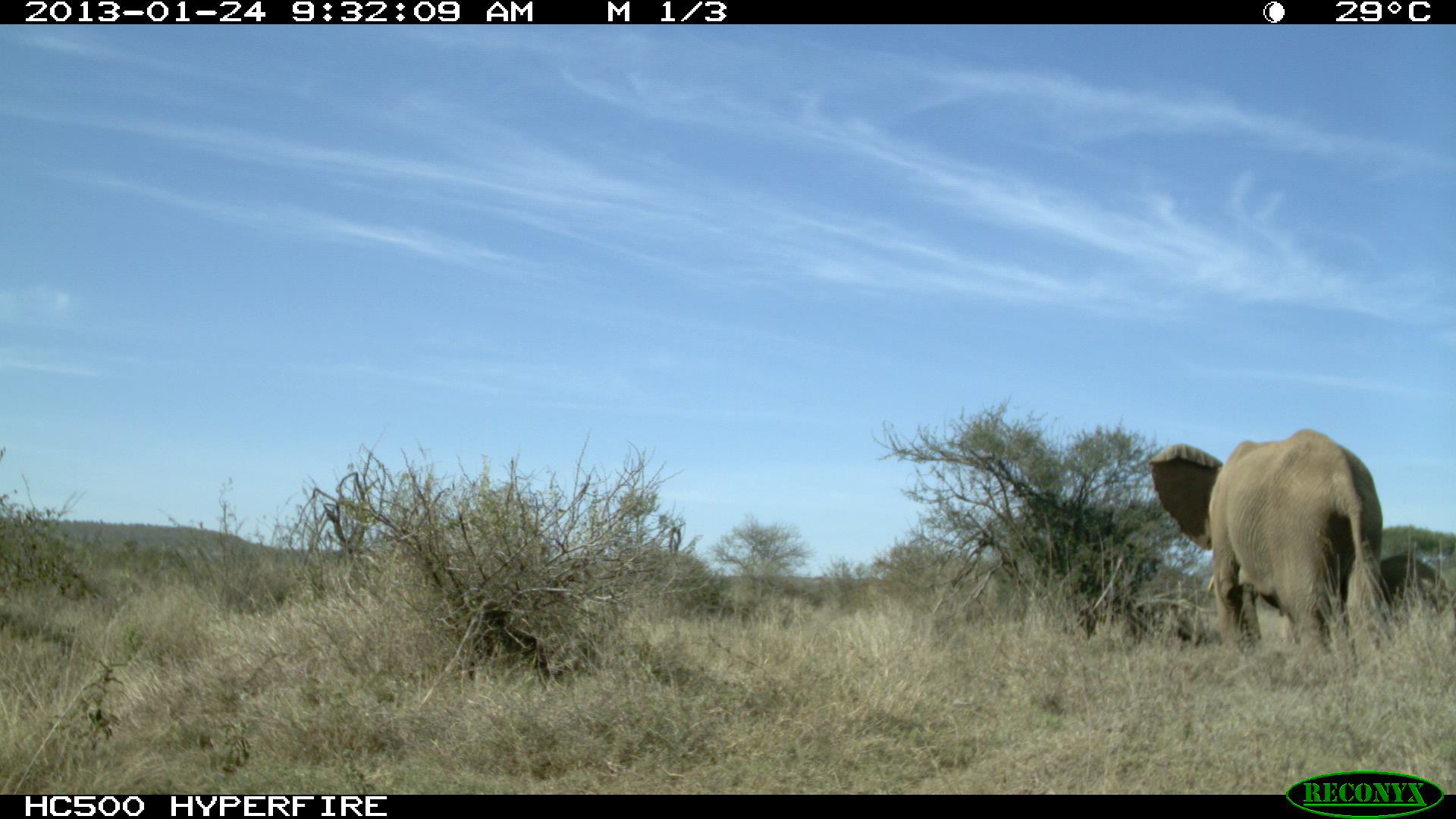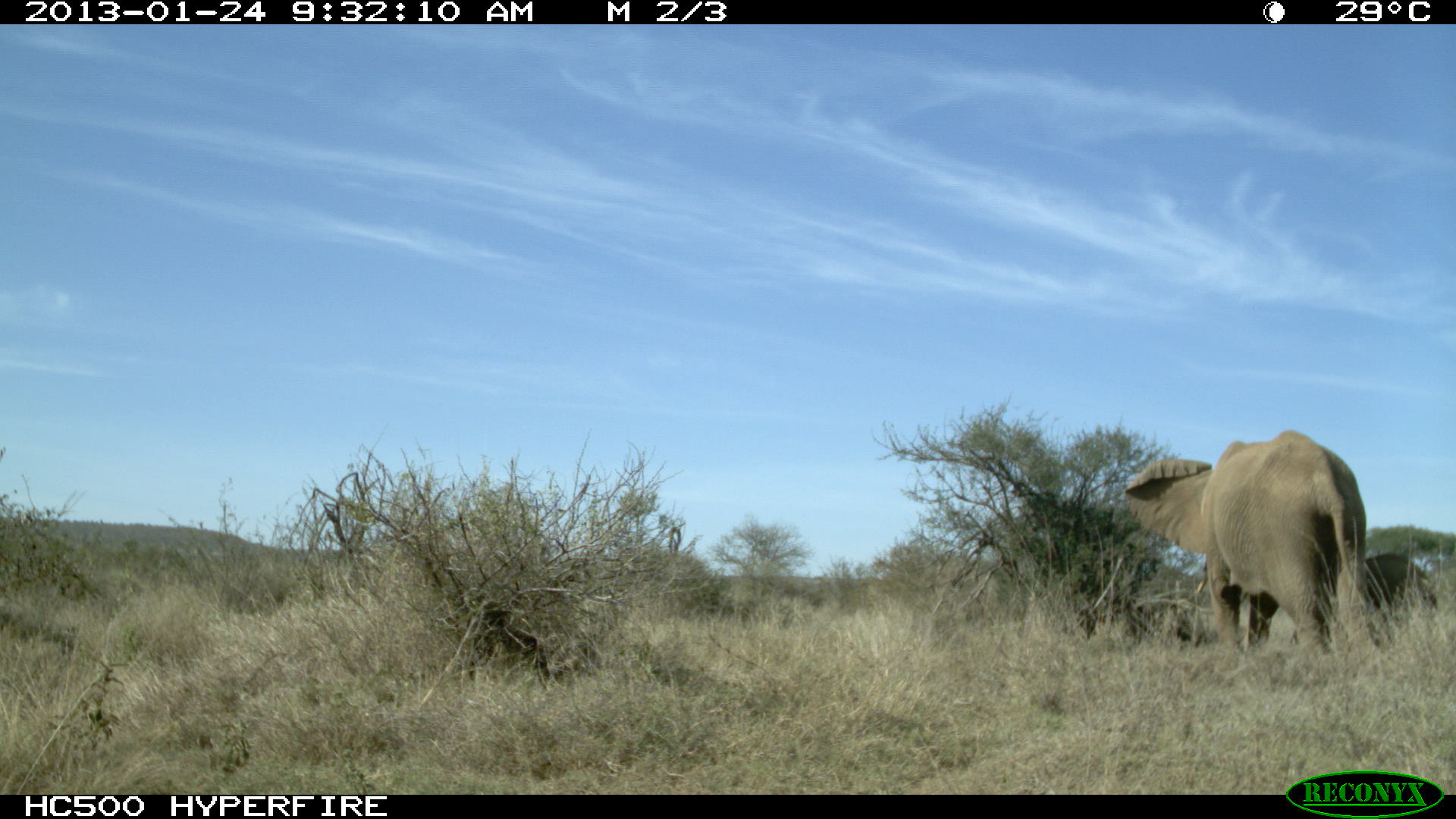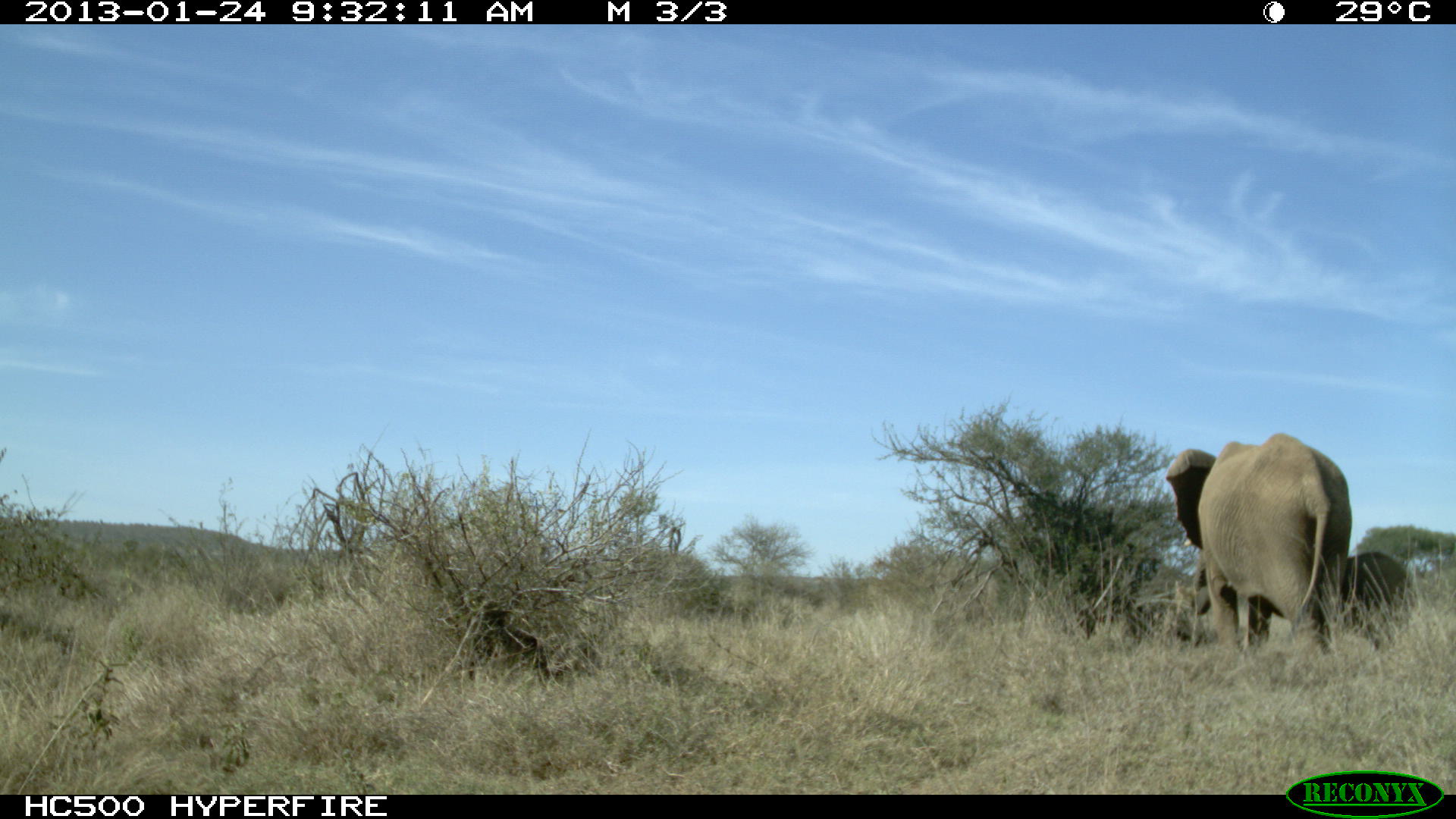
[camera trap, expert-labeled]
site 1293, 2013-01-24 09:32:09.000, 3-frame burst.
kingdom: Animalia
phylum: Chordata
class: Mammalia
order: Proboscidea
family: Elephantidae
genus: Loxodonta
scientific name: Loxodonta africana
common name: african bush elephant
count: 2